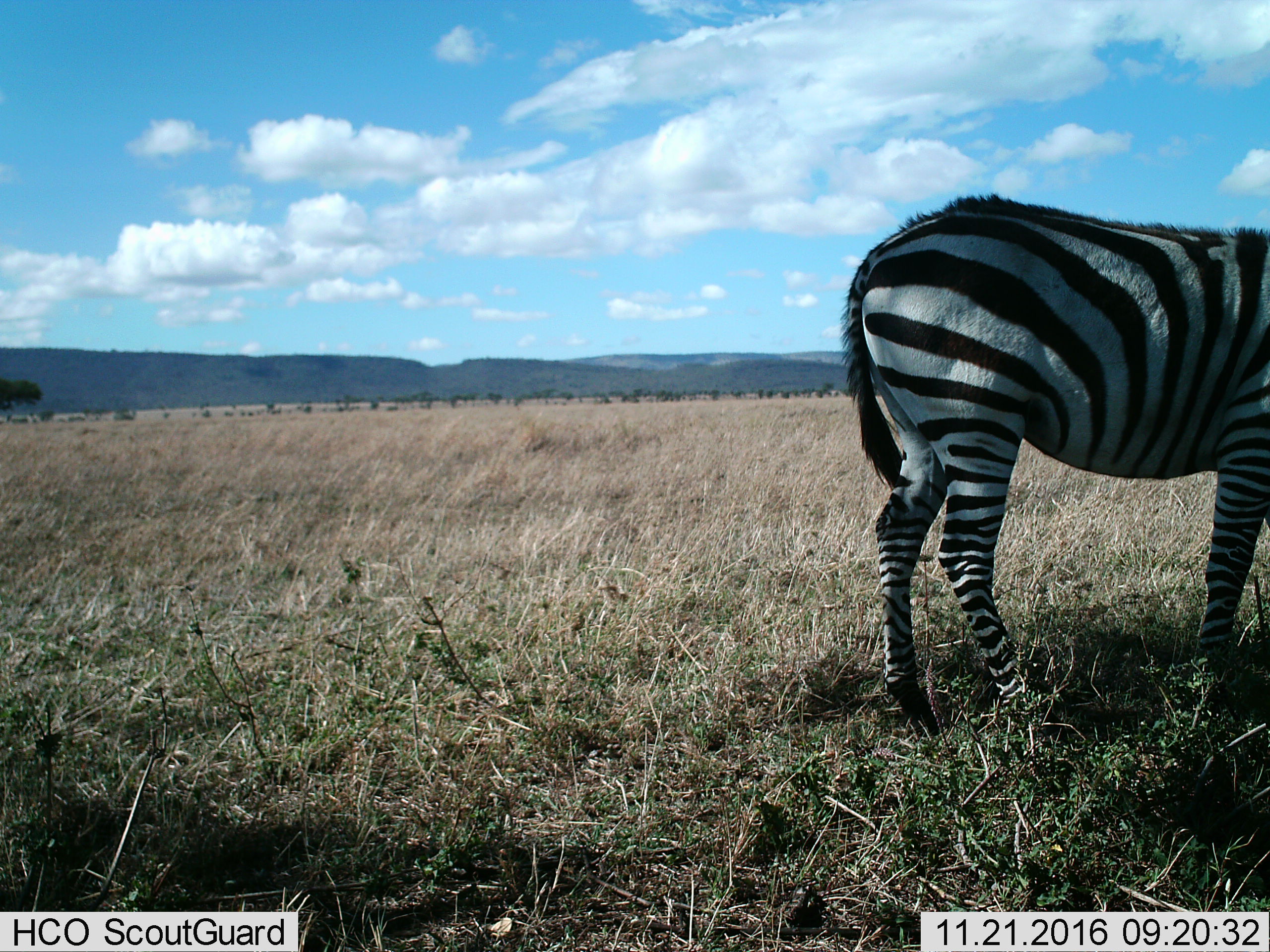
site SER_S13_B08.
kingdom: Animalia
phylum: Chordata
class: Mammalia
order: Perissodactyla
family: Equidae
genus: Equus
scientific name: Equus quagga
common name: plains zebra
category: zebraplains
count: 1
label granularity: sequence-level